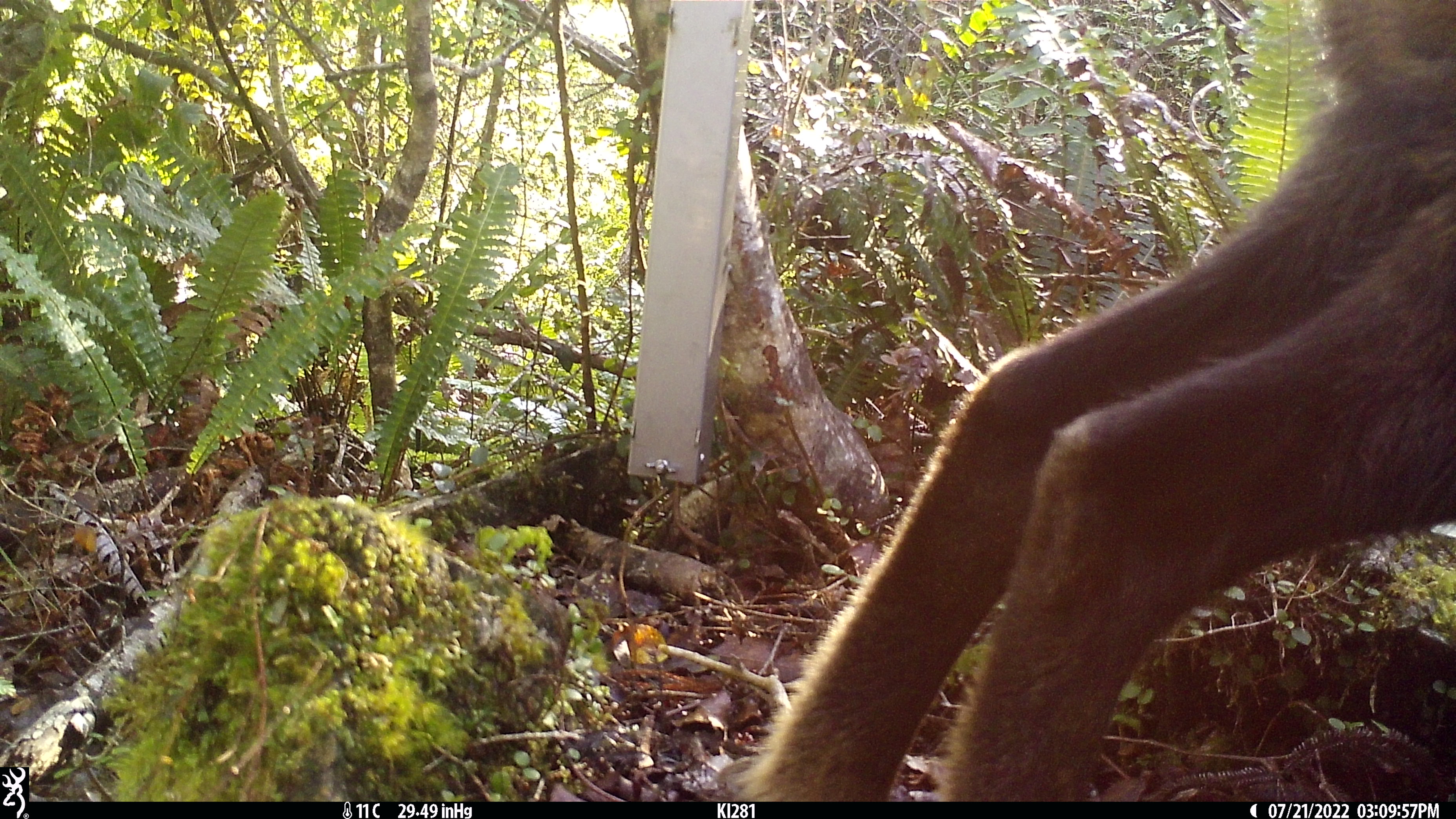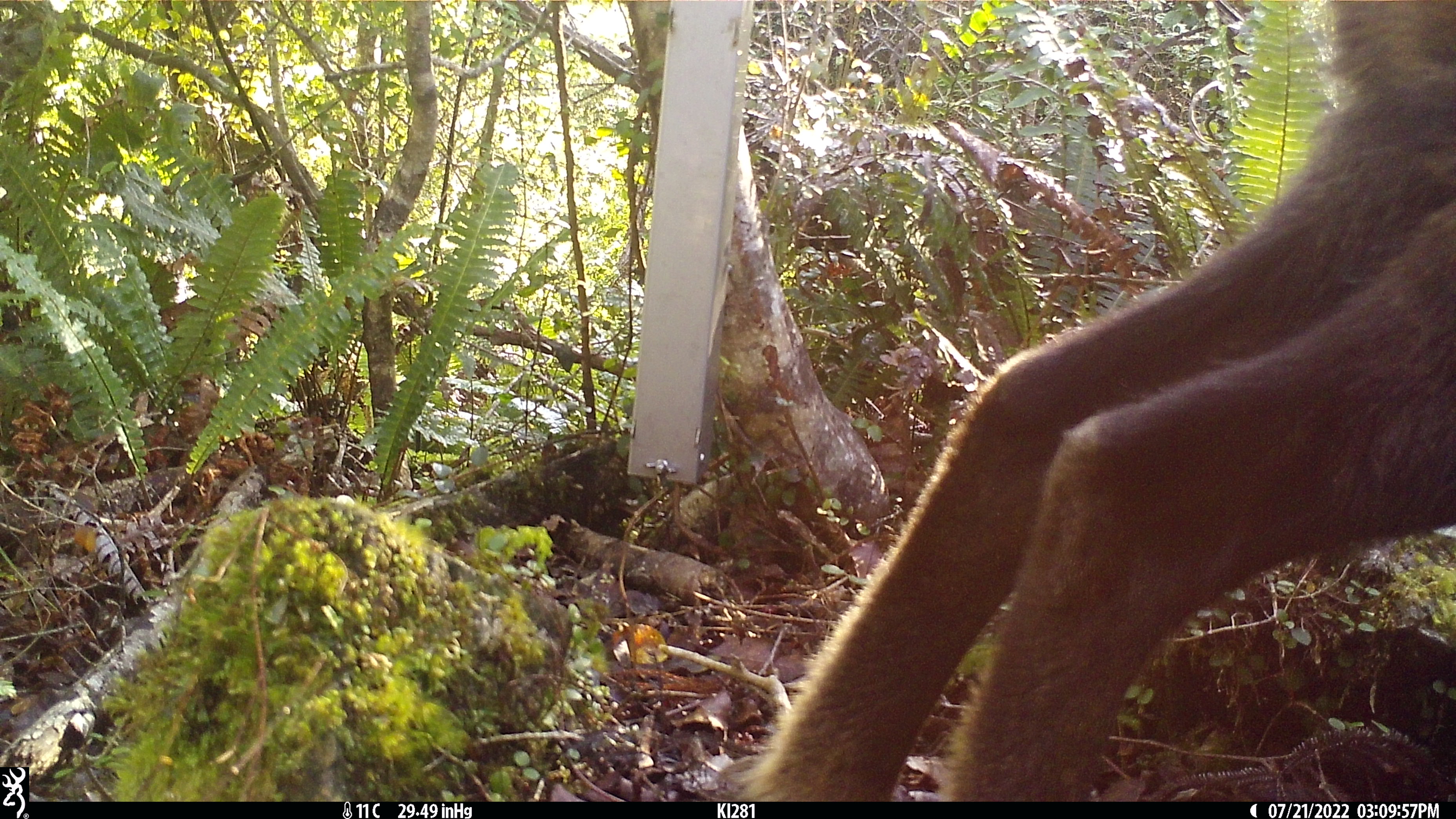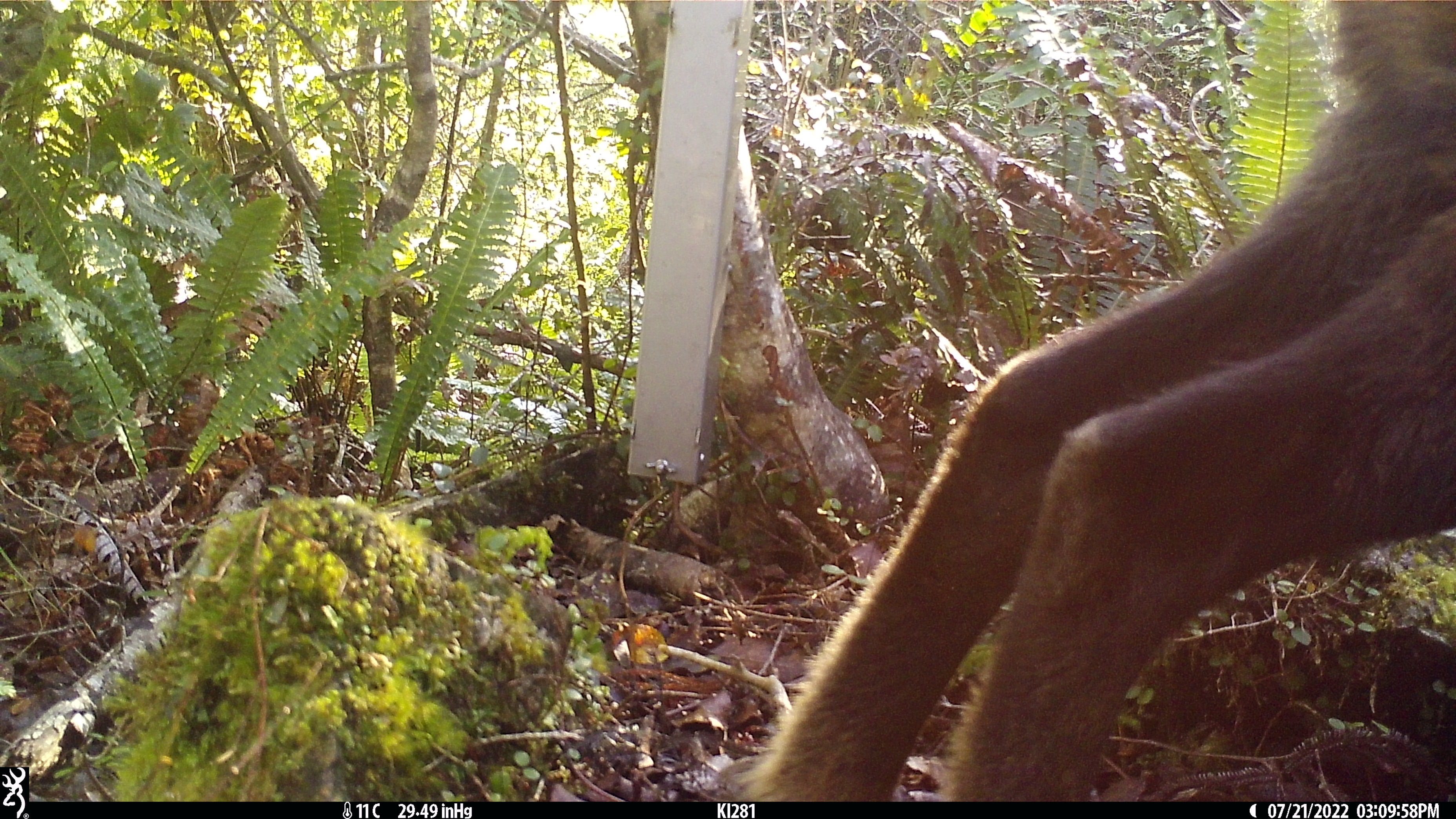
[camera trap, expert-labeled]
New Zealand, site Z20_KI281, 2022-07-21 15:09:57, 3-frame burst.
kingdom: Animalia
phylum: Chordata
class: Mammalia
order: Artiodactyla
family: Bovidae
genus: Rupicapra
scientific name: Rupicapra rupicapra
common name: alpine chamois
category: chamois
Chamois (alpine chamois) (Rupicapra rupicapra).